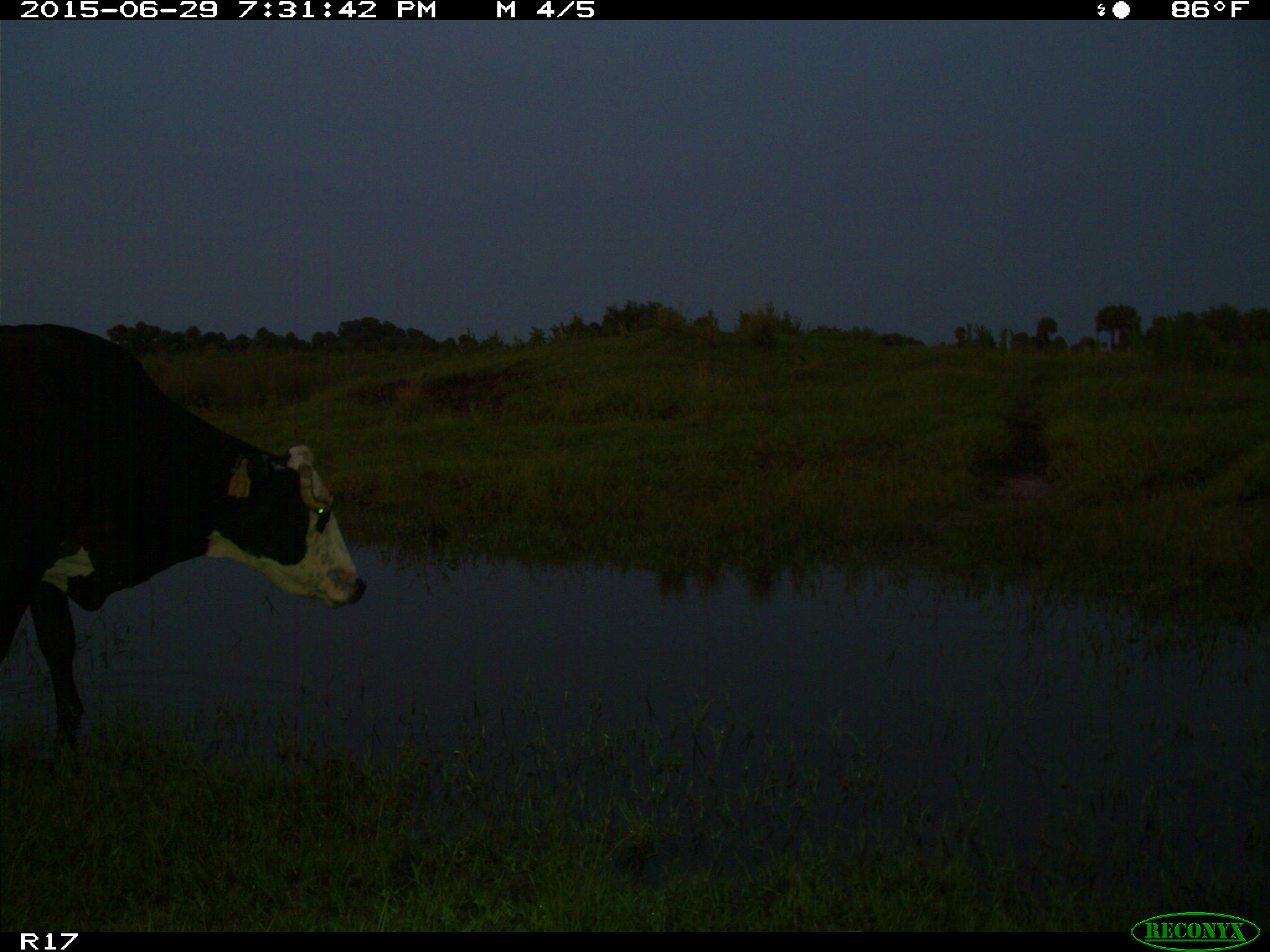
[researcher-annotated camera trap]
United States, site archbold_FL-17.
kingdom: Animalia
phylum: Chordata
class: Mammalia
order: Artiodactyla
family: Bovidae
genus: Bos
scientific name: Bos taurus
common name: domestic cow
Bos taurus (domestic cow).